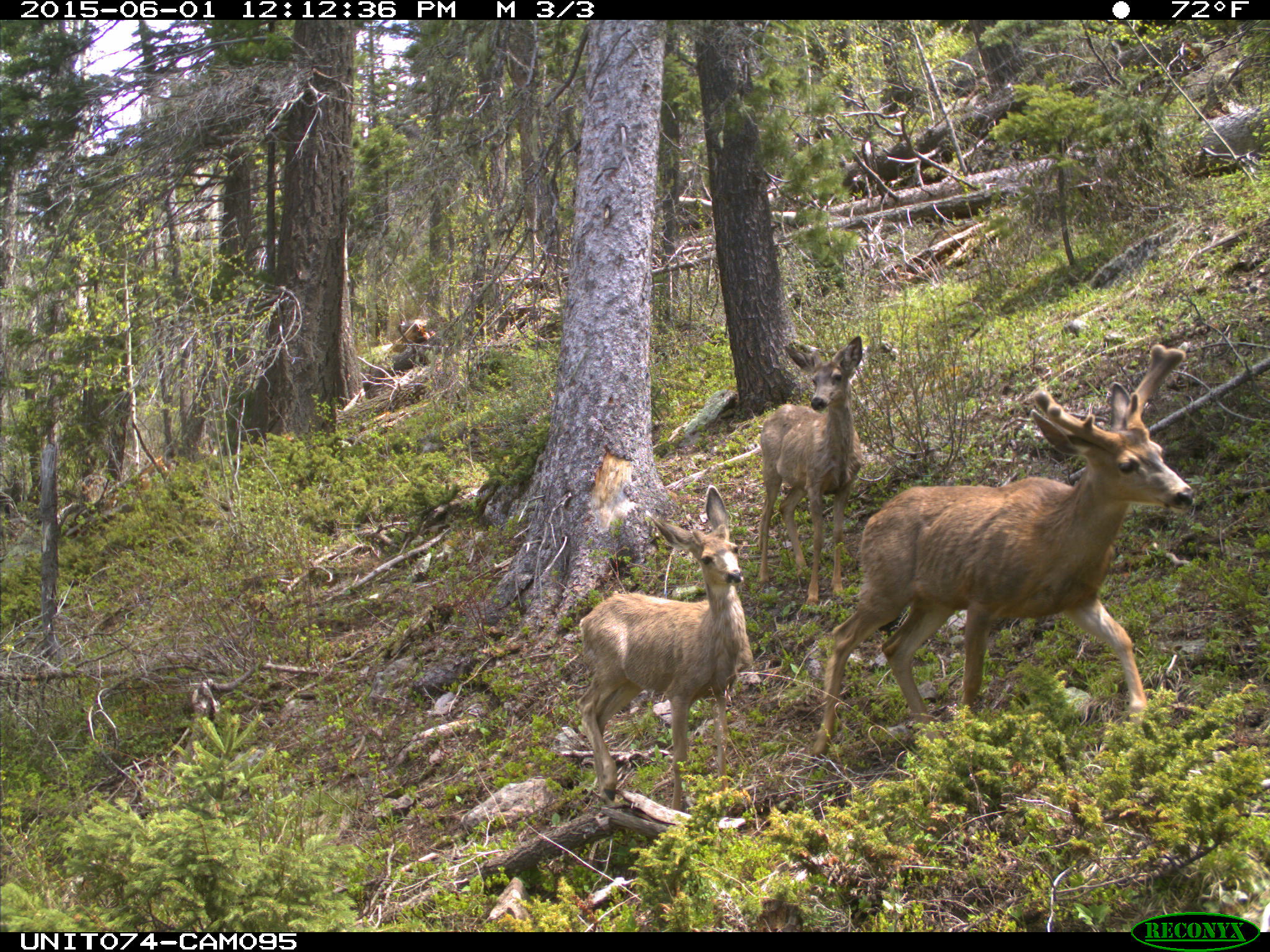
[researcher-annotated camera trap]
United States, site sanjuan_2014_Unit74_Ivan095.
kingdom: Animalia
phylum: Chordata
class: Mammalia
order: Artiodactyla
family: Cervidae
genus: Odocoileus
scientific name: Odocoileus hemionus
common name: mule deer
Odocoileus hemionus (mule deer).